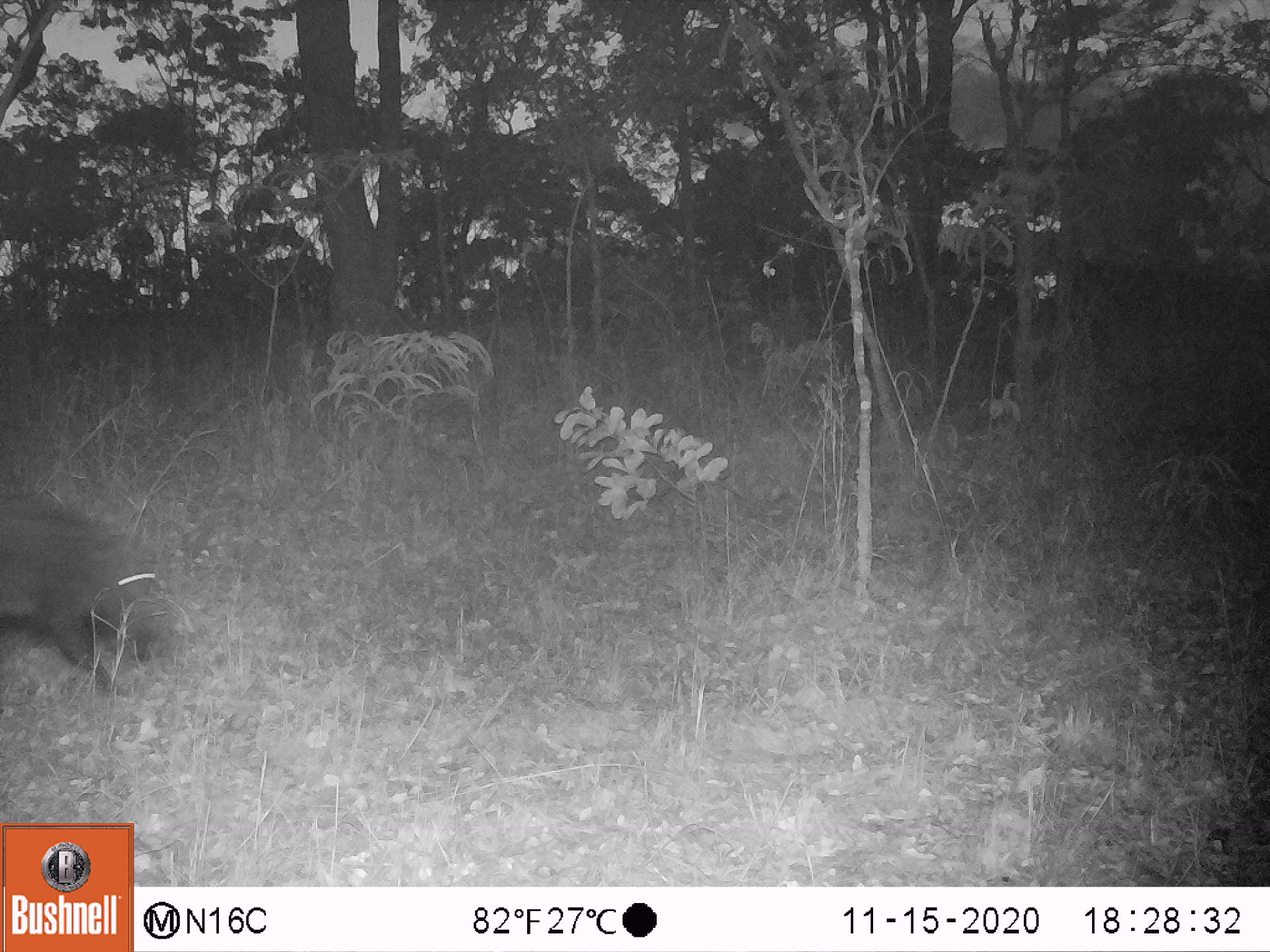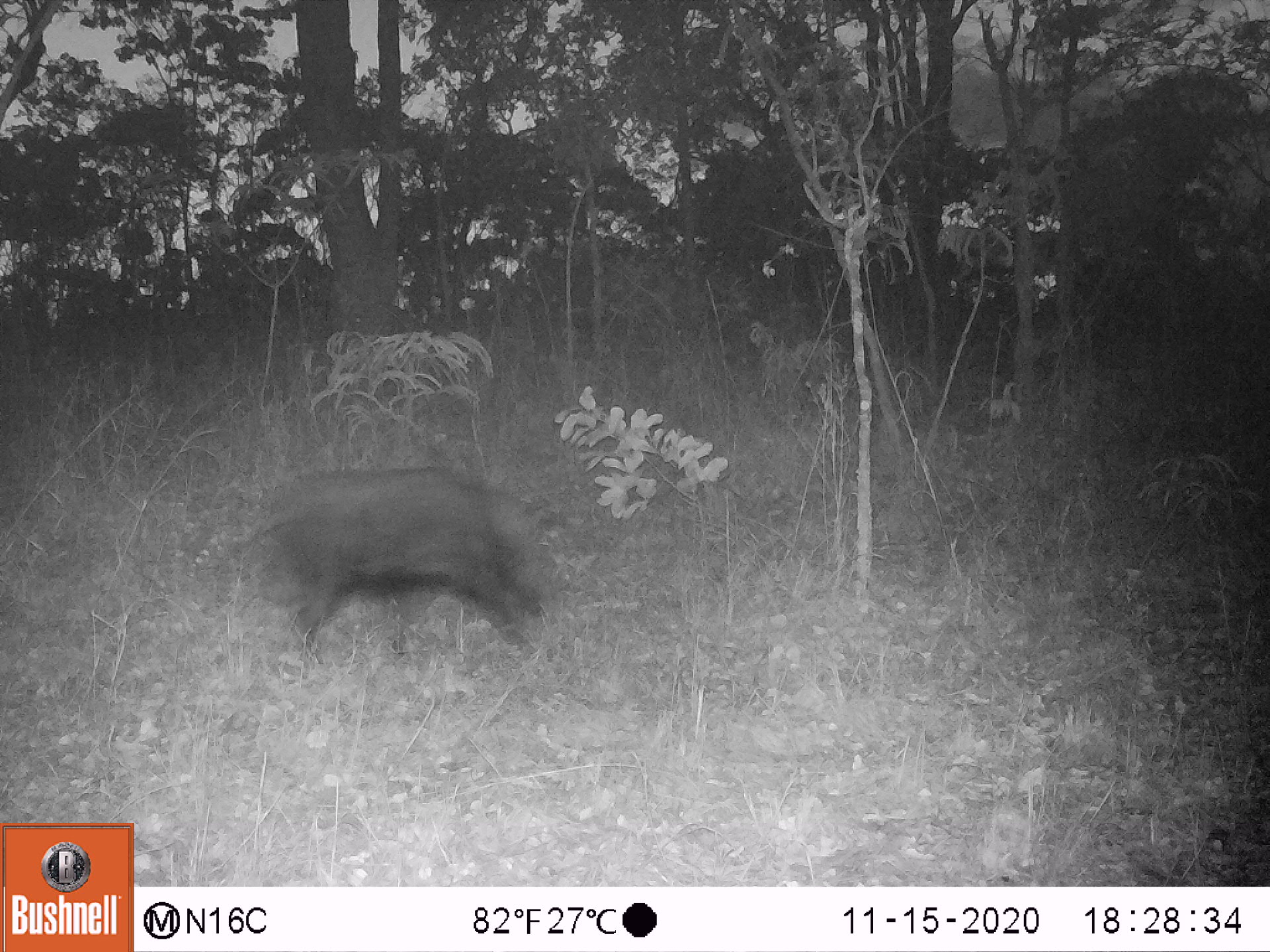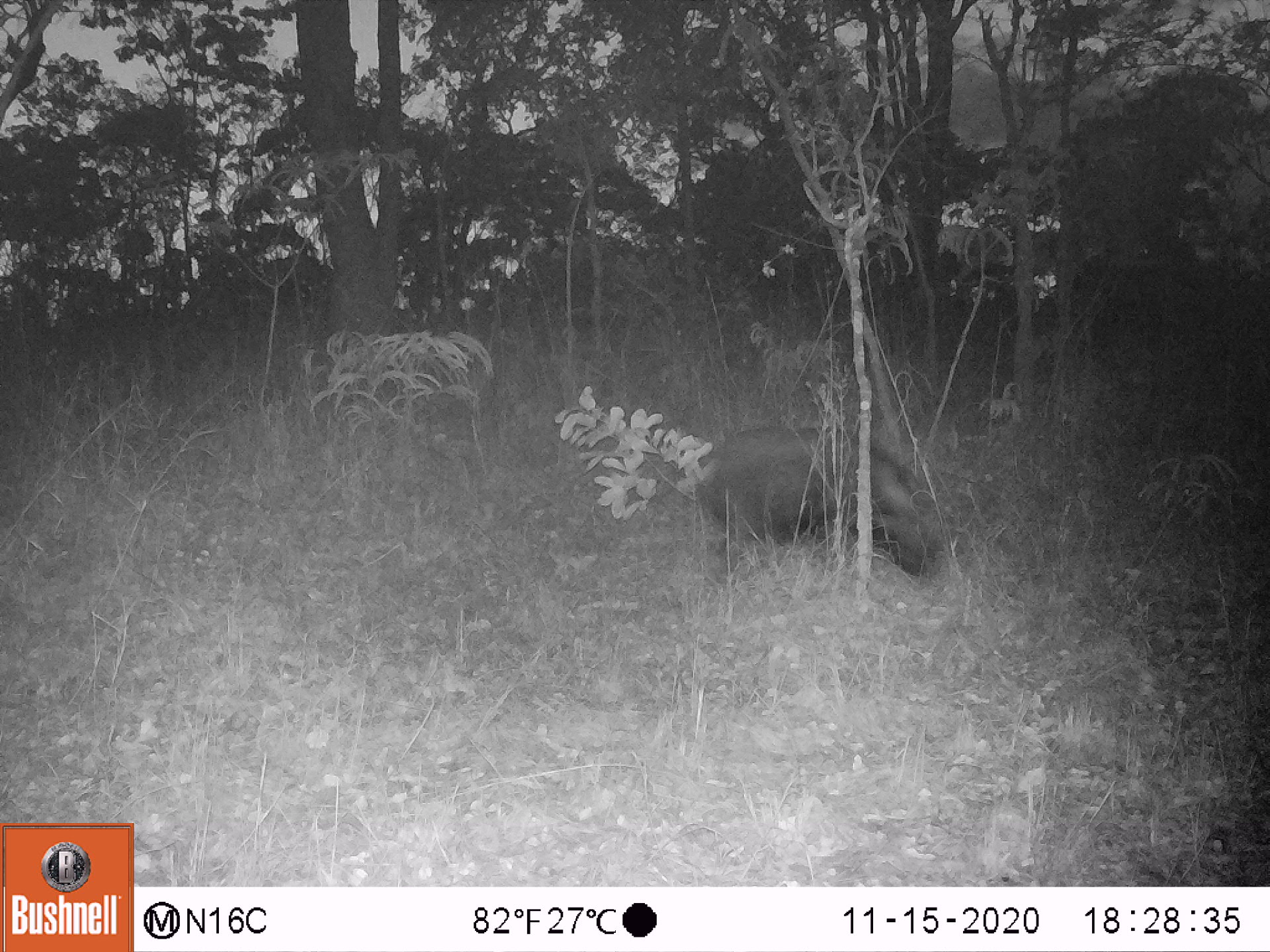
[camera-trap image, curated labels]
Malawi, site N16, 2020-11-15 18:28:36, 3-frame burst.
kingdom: Animalia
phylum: Chordata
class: Mammalia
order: Artiodactyla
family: Suidae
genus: Potamochoerus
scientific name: Potamochoerus larvatus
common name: bushpig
Bushpig (Potamochoerus larvatus), count 1.